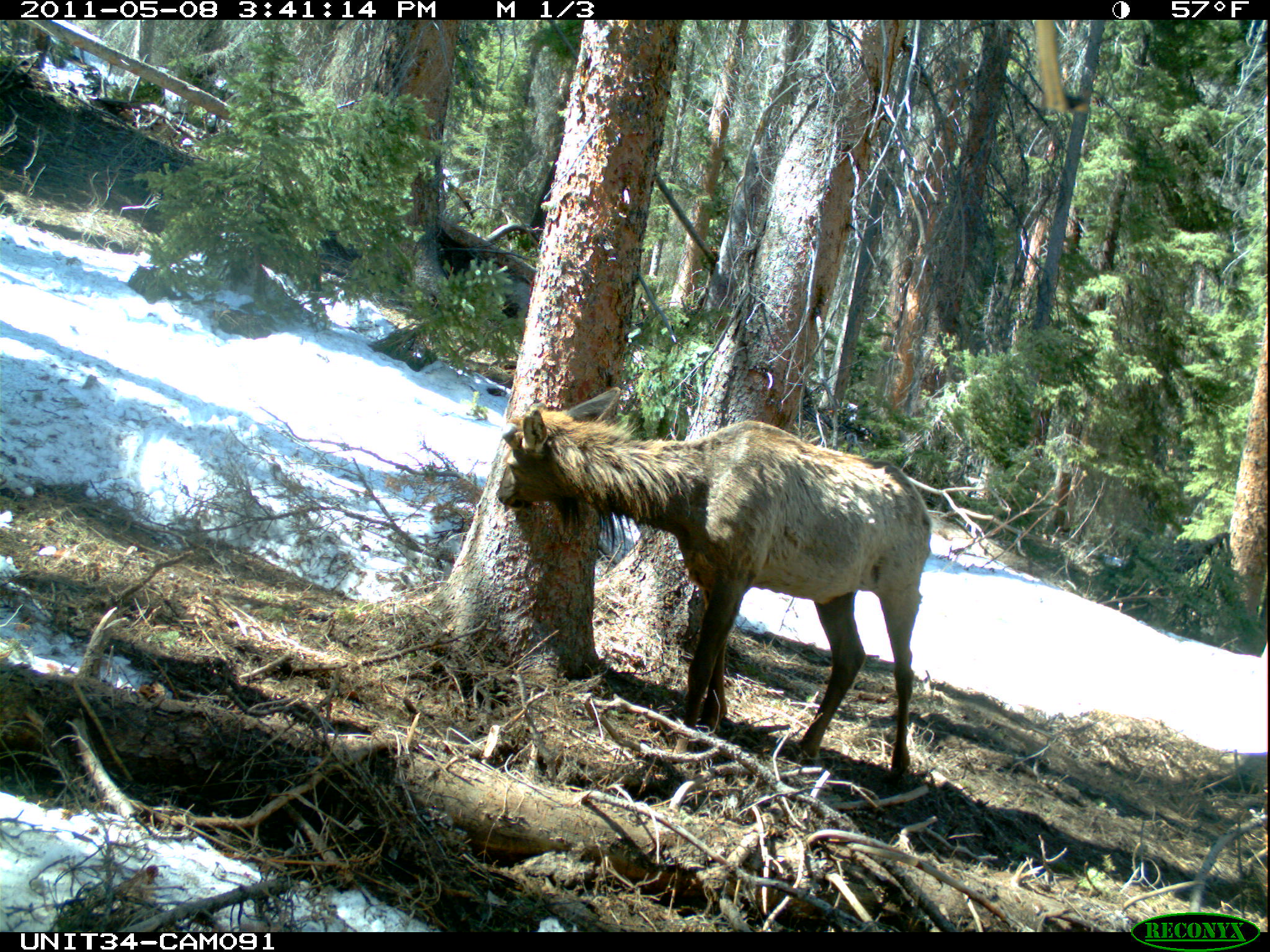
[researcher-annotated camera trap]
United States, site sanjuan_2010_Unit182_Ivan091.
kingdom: Animalia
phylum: Chordata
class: Mammalia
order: Artiodactyla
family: Cervidae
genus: Cervus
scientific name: Cervus elaphus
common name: red deer